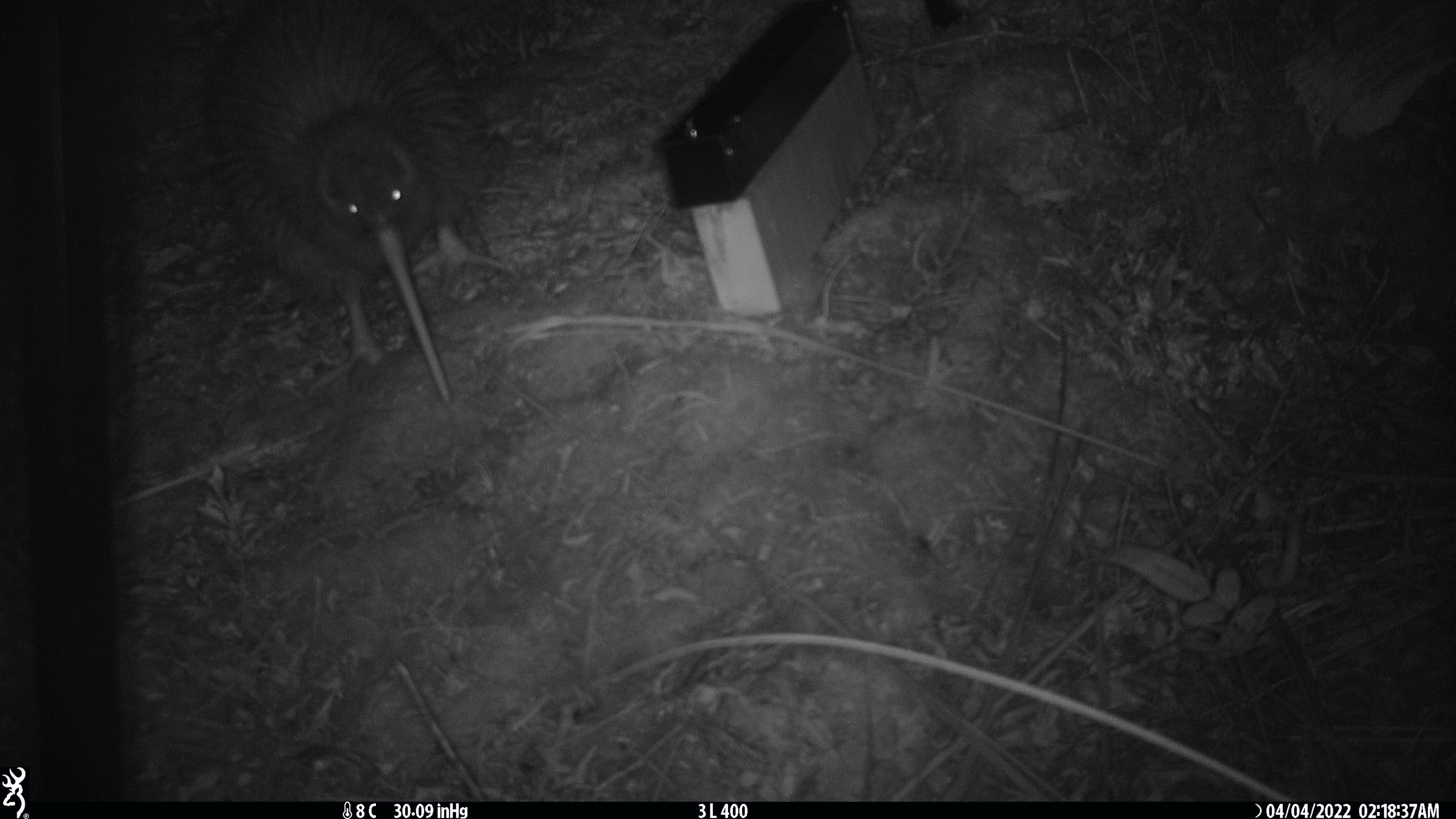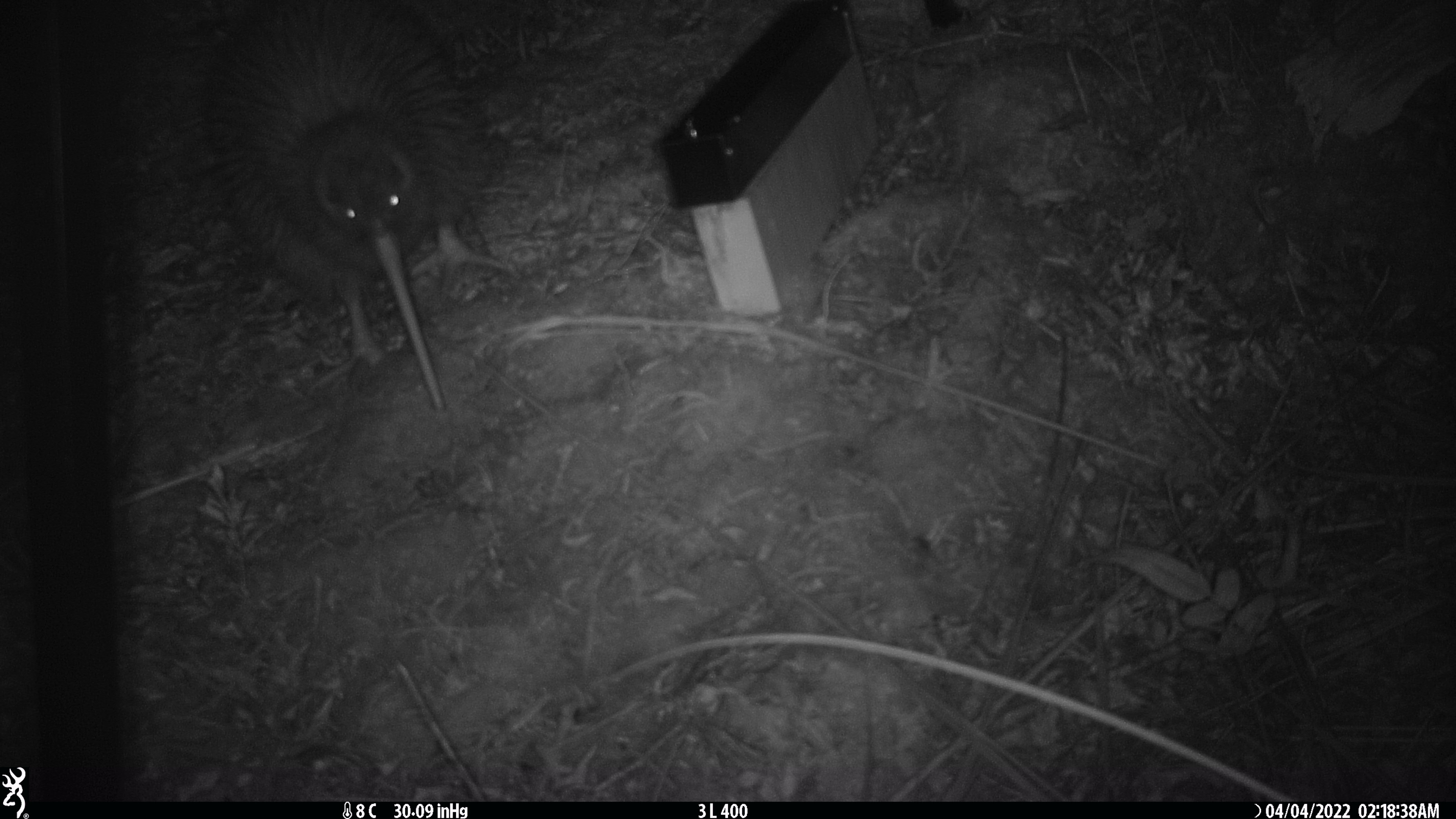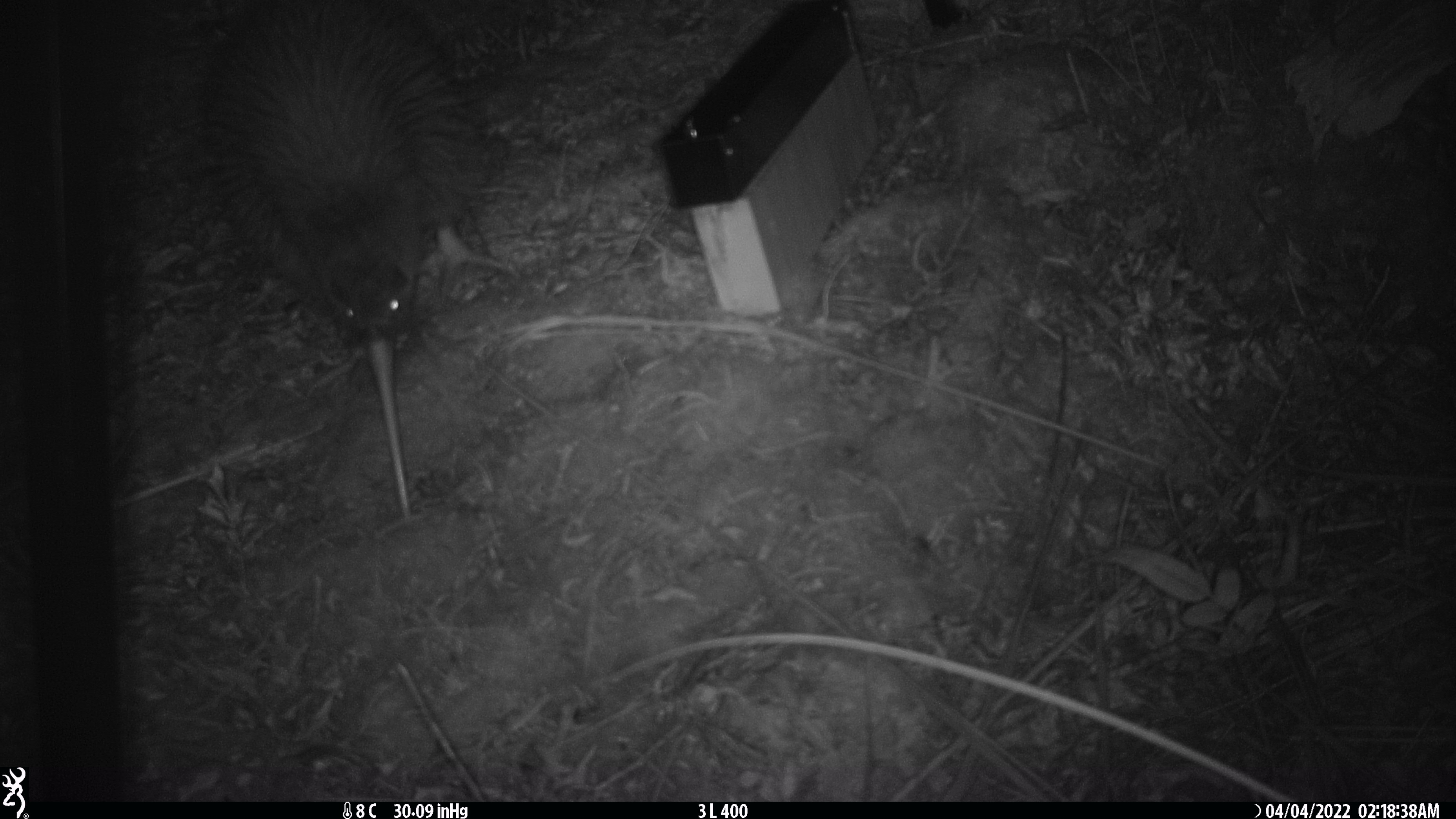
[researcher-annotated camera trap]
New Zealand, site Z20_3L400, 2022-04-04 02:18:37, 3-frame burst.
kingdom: Animalia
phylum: Chordata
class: Aves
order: Apterygiformes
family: Apterygidae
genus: Apteryx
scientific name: Apteryx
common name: kiwi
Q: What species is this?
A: Kiwi (Apteryx).